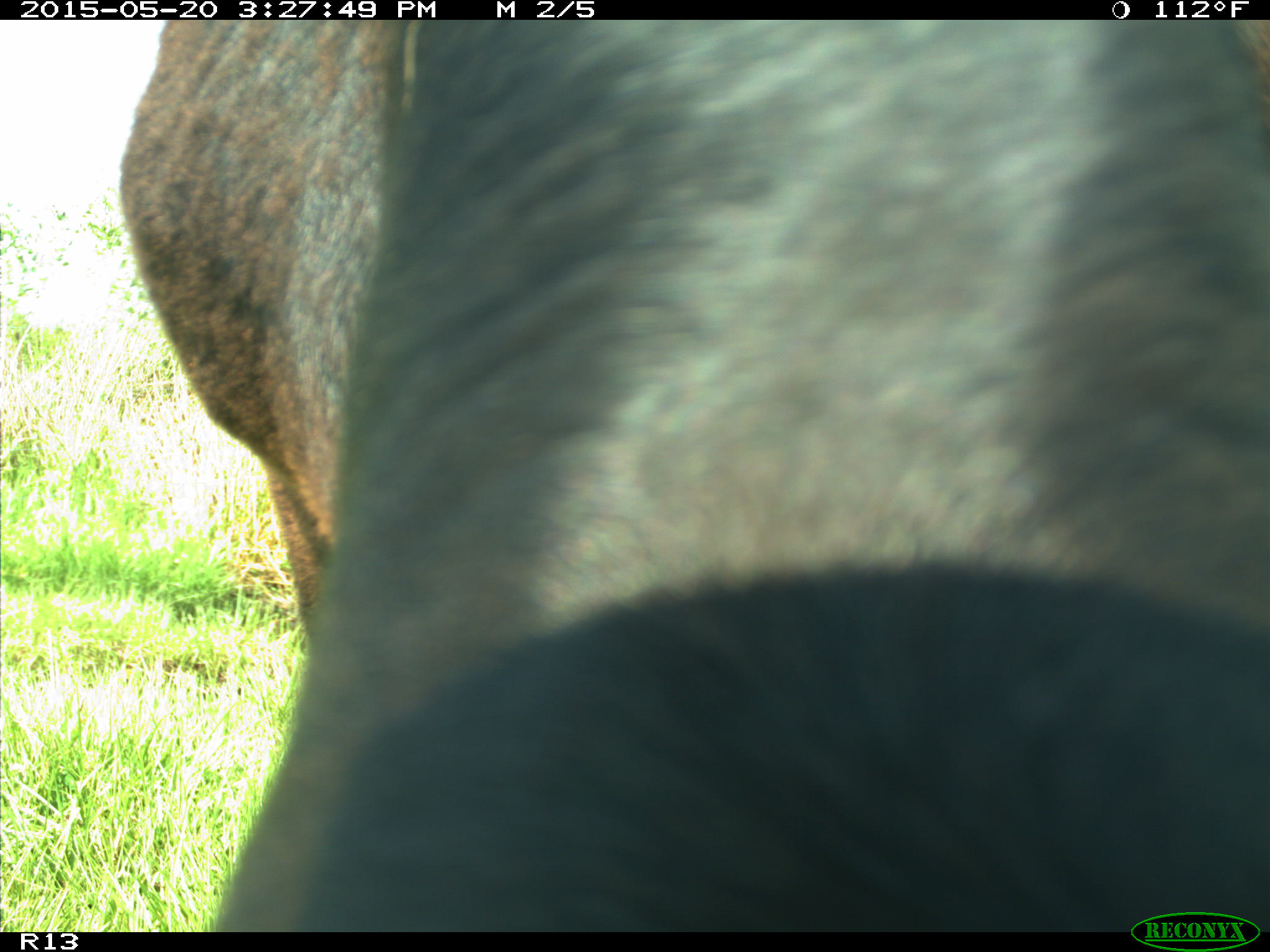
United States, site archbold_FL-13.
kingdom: Animalia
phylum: Chordata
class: Mammalia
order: Artiodactyla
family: Bovidae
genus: Bos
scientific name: Bos taurus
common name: domestic cow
Bos taurus (domestic cow).